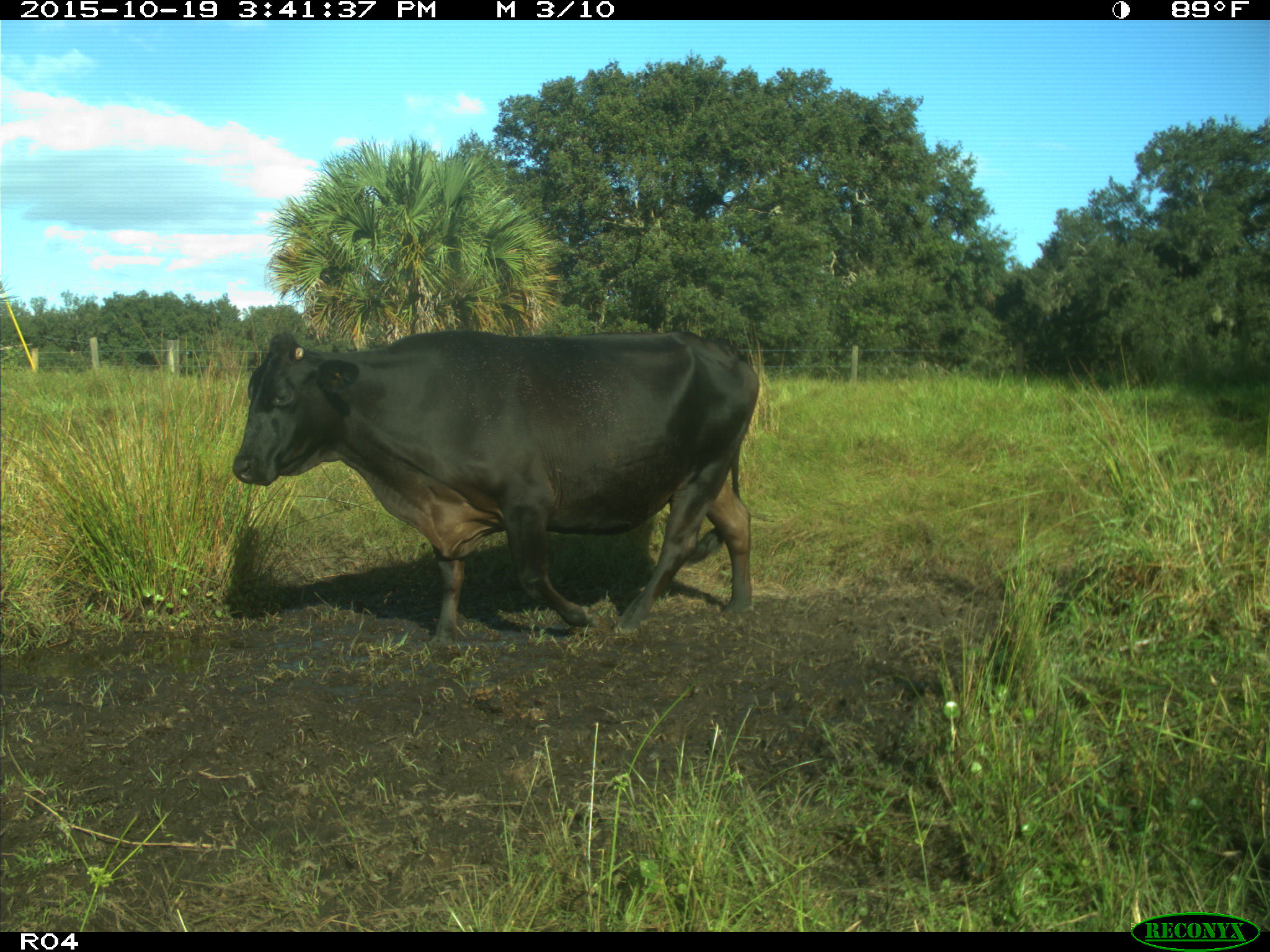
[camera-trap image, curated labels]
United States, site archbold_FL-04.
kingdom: Animalia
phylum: Chordata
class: Mammalia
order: Artiodactyla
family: Bovidae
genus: Bos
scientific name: Bos taurus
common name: domestic cow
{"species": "Bos taurus (domestic cow)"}